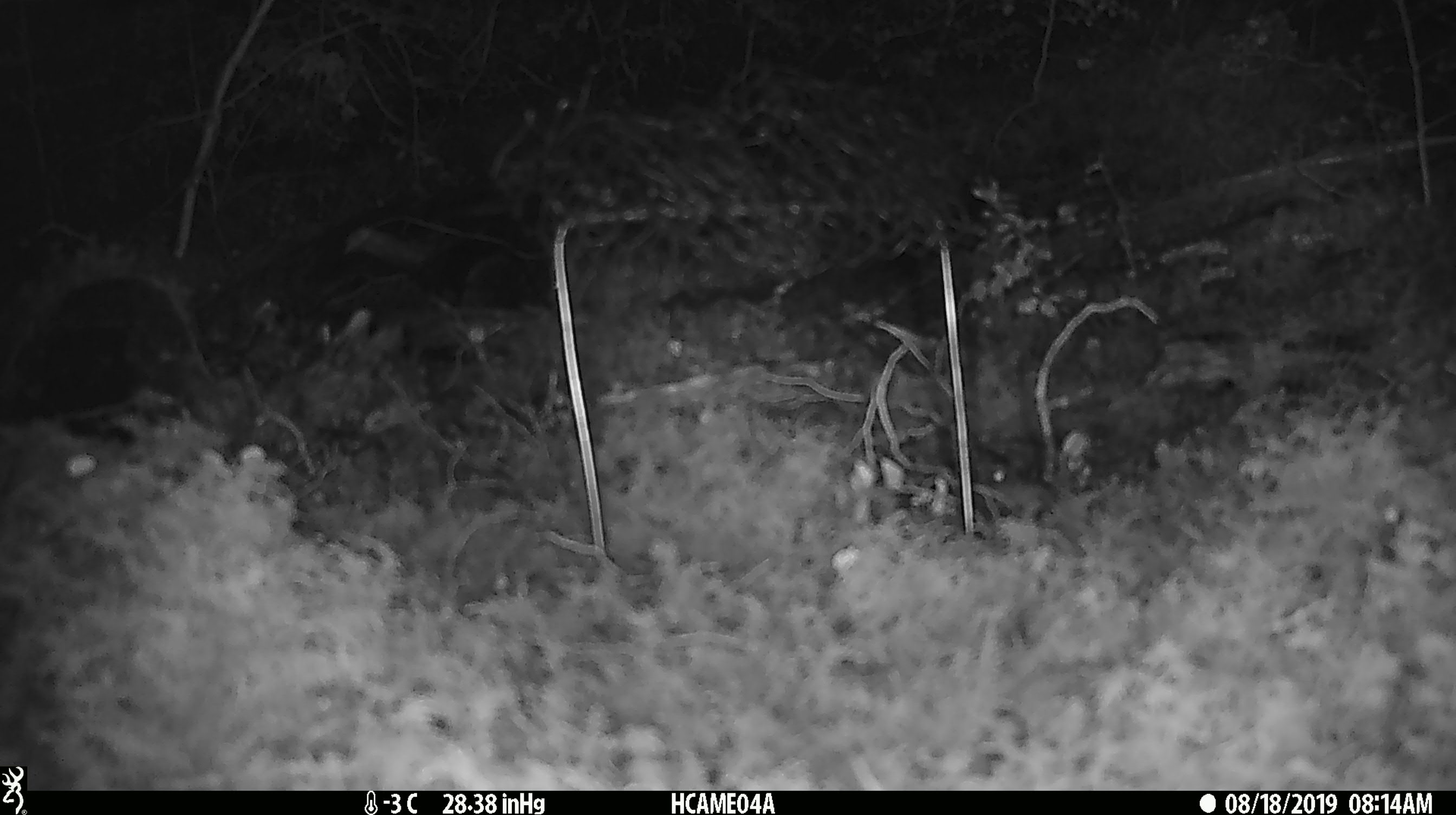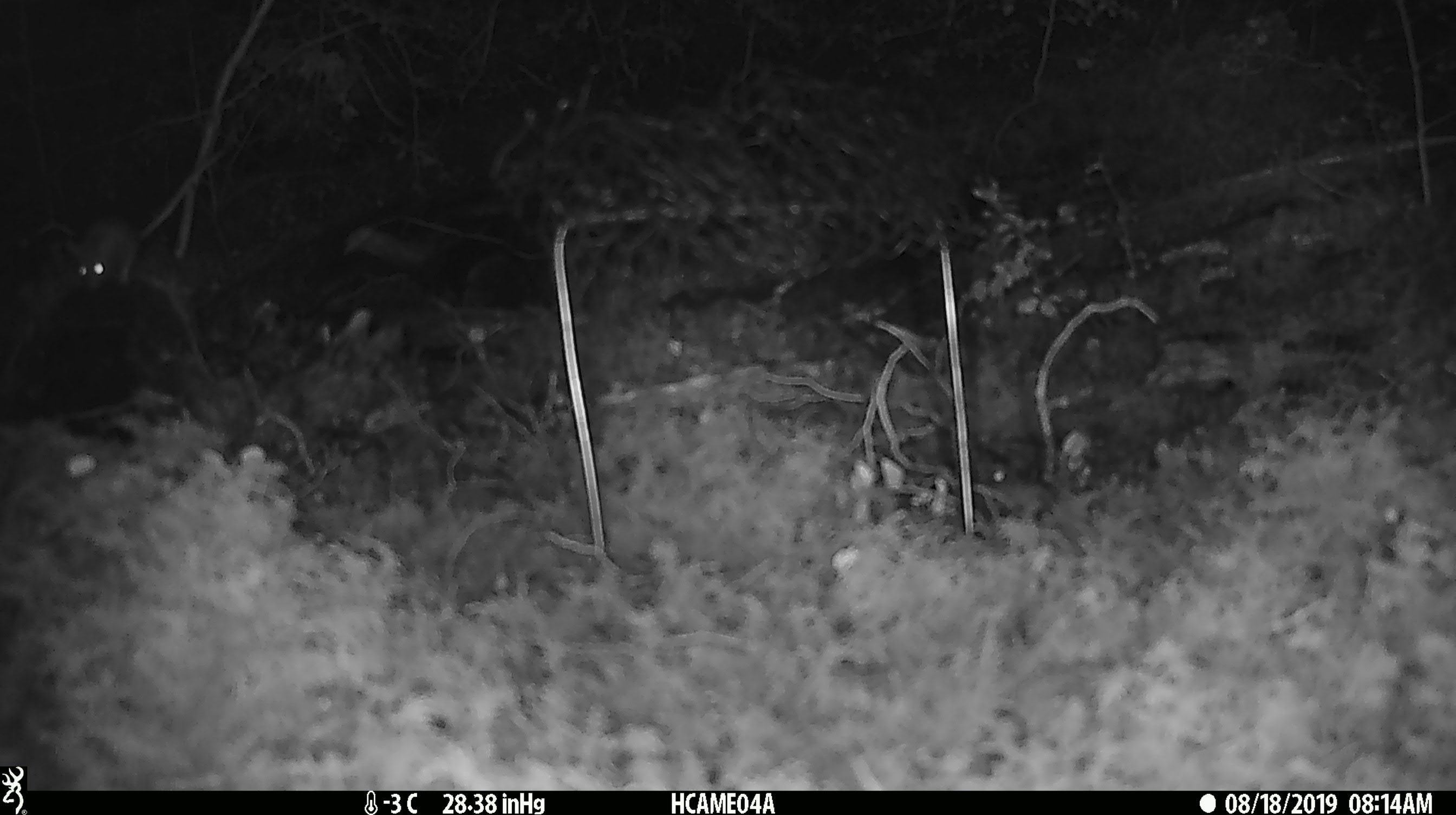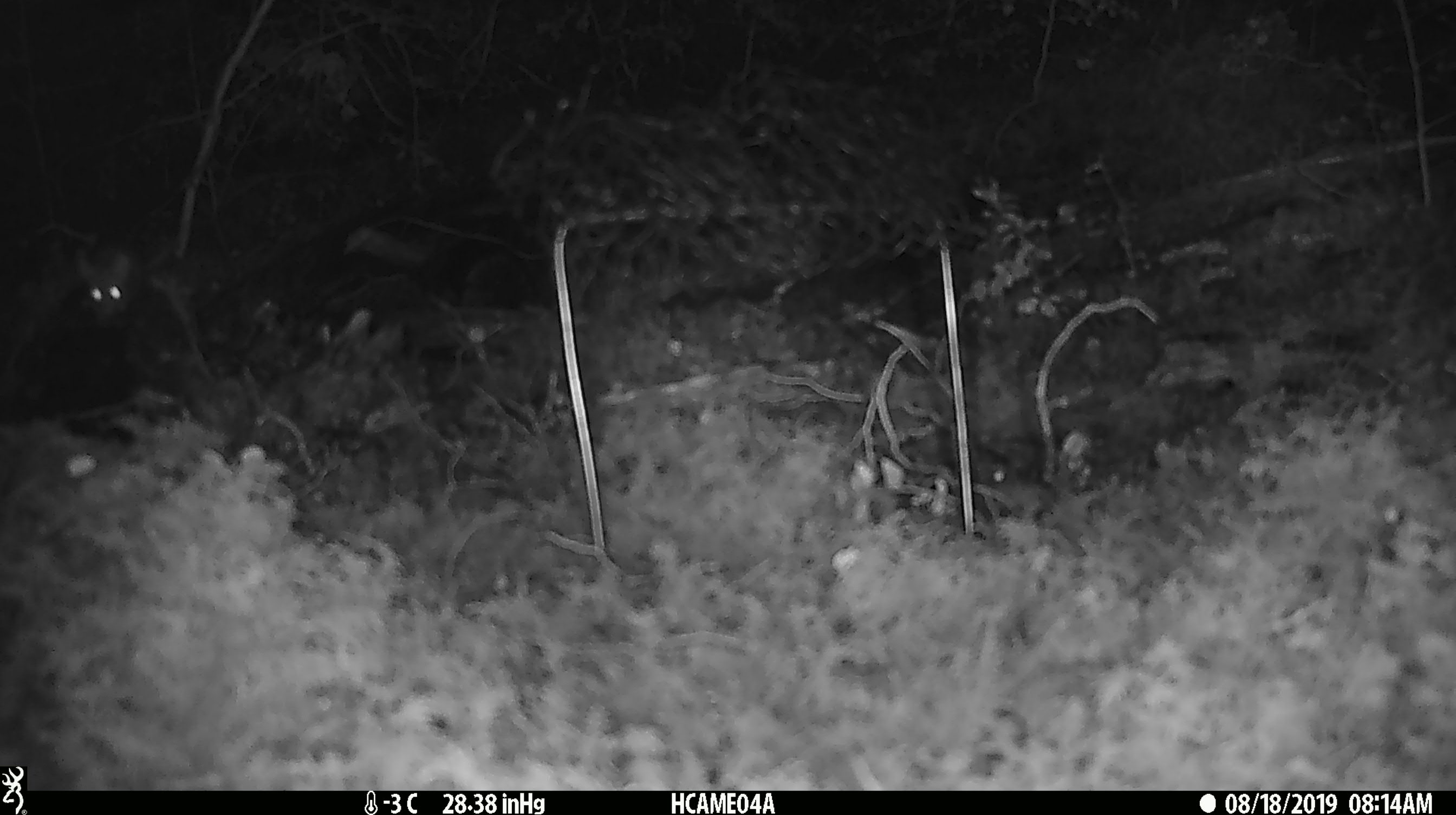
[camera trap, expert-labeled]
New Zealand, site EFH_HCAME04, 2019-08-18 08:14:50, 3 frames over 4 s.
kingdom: Animalia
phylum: Chordata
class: Mammalia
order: Rodentia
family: Muridae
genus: Mus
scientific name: Mus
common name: mouse